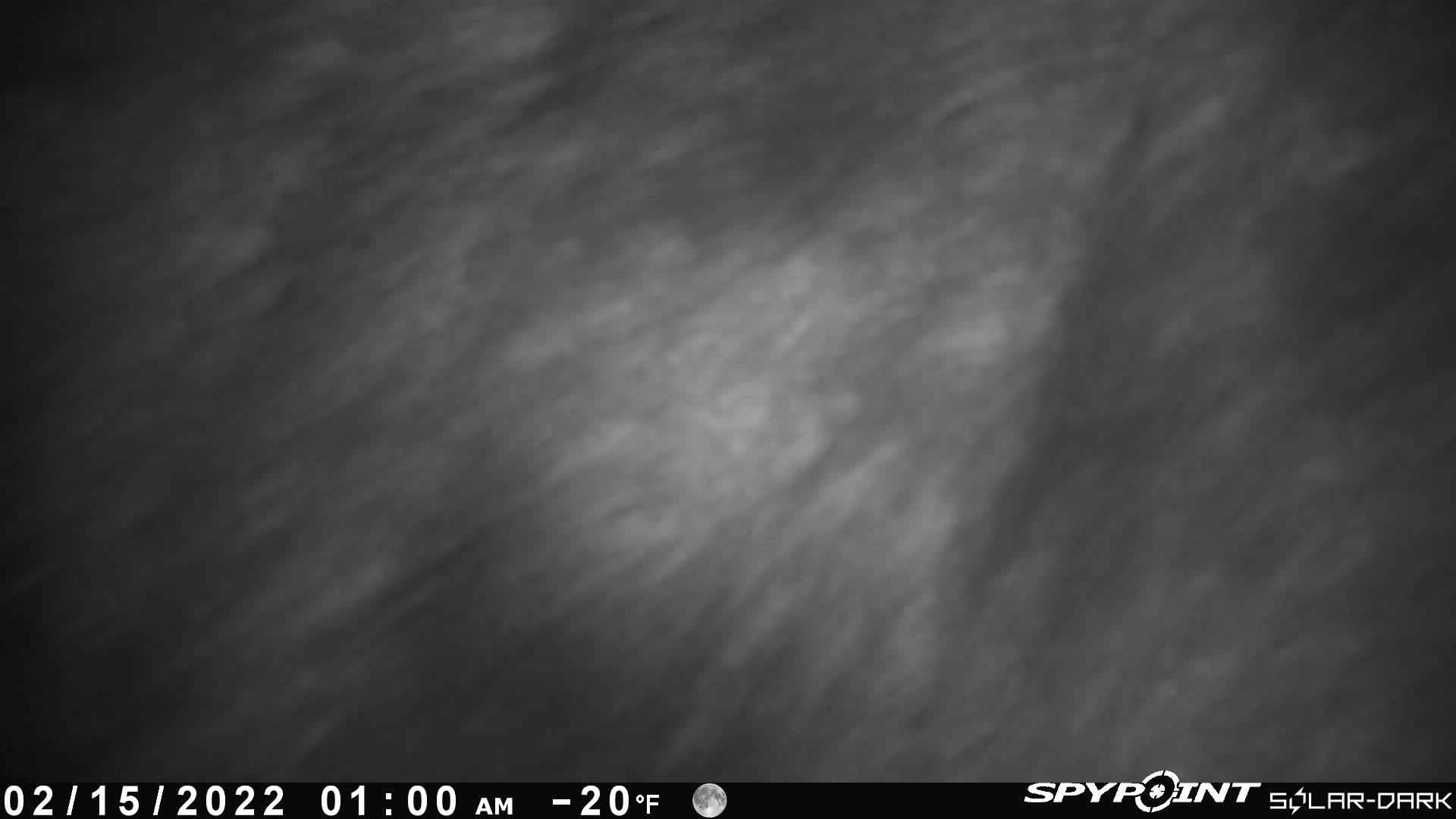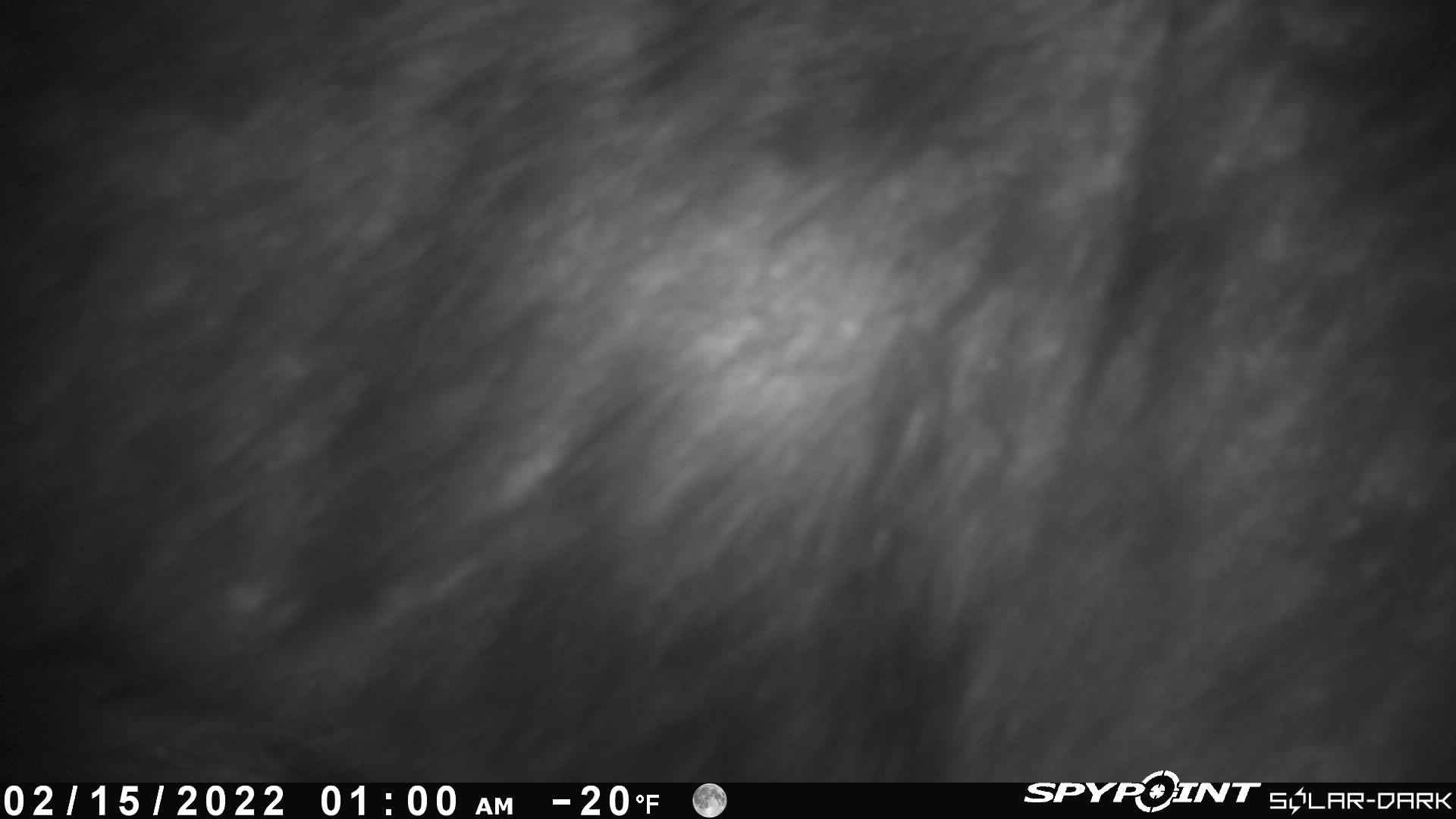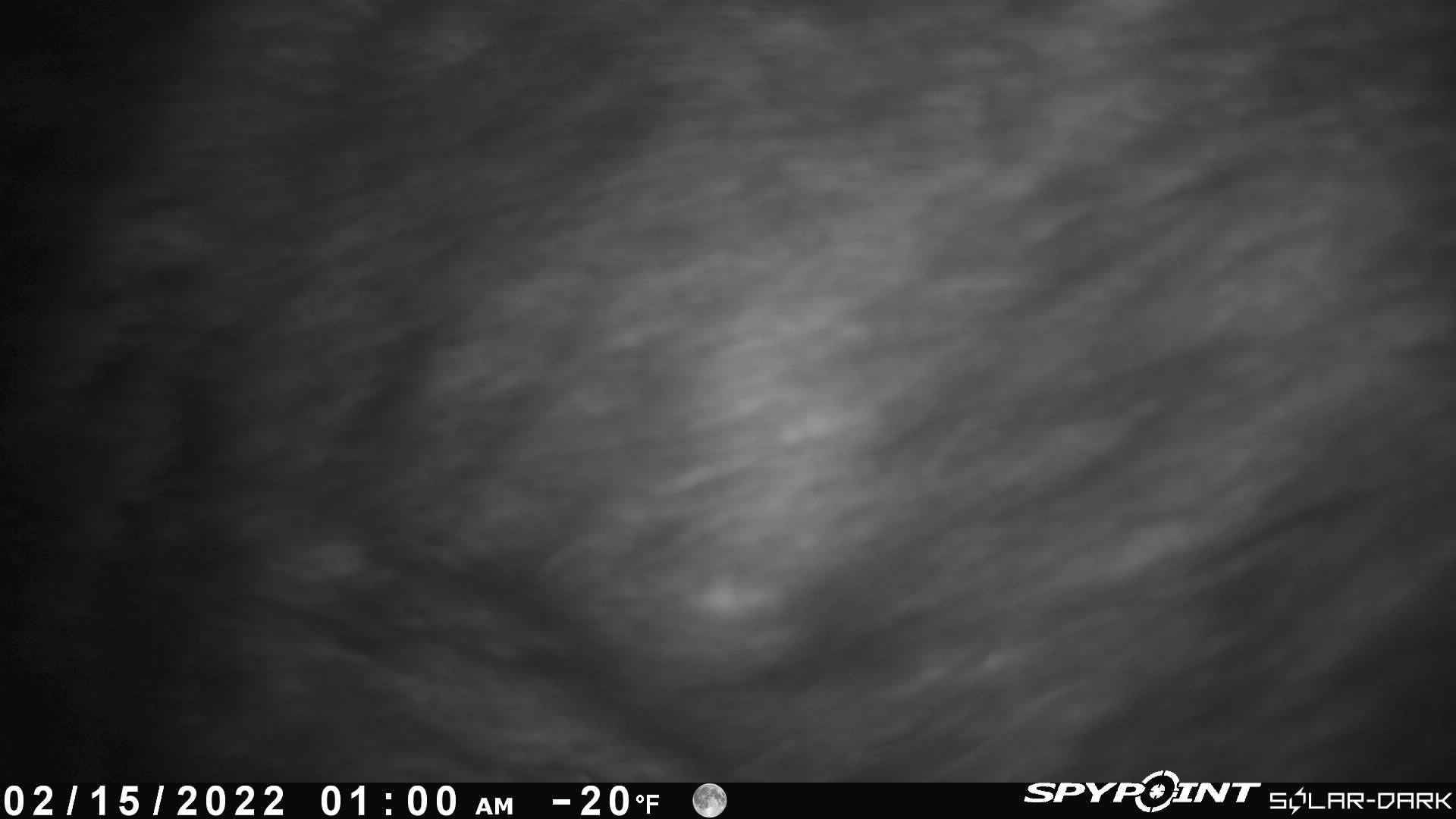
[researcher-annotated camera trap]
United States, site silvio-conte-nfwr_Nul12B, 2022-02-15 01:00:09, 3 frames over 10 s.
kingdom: Animalia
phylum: Chordata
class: Mammalia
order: Artiodactyla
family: Cervidae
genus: Alces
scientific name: Alces alces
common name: moose